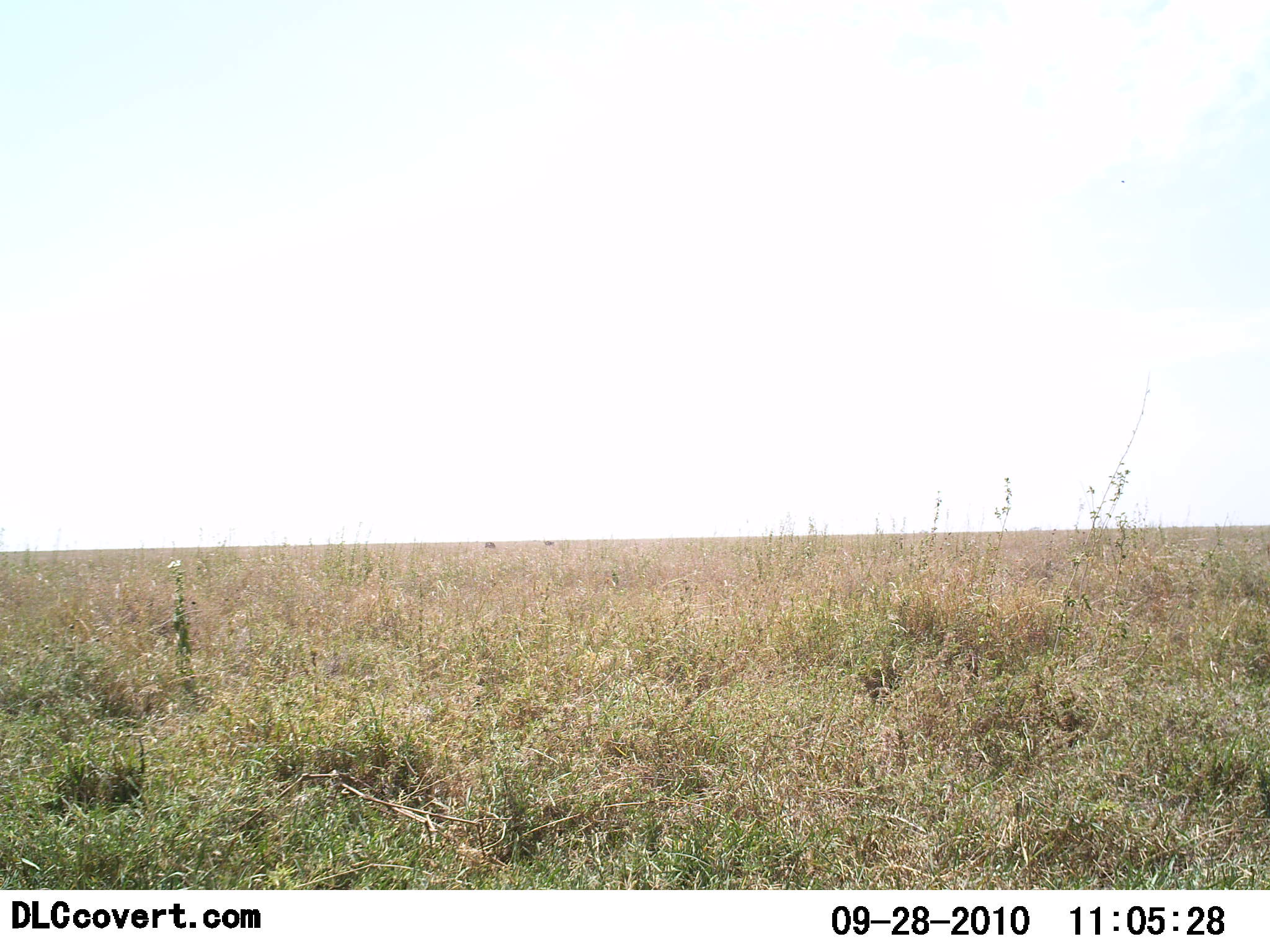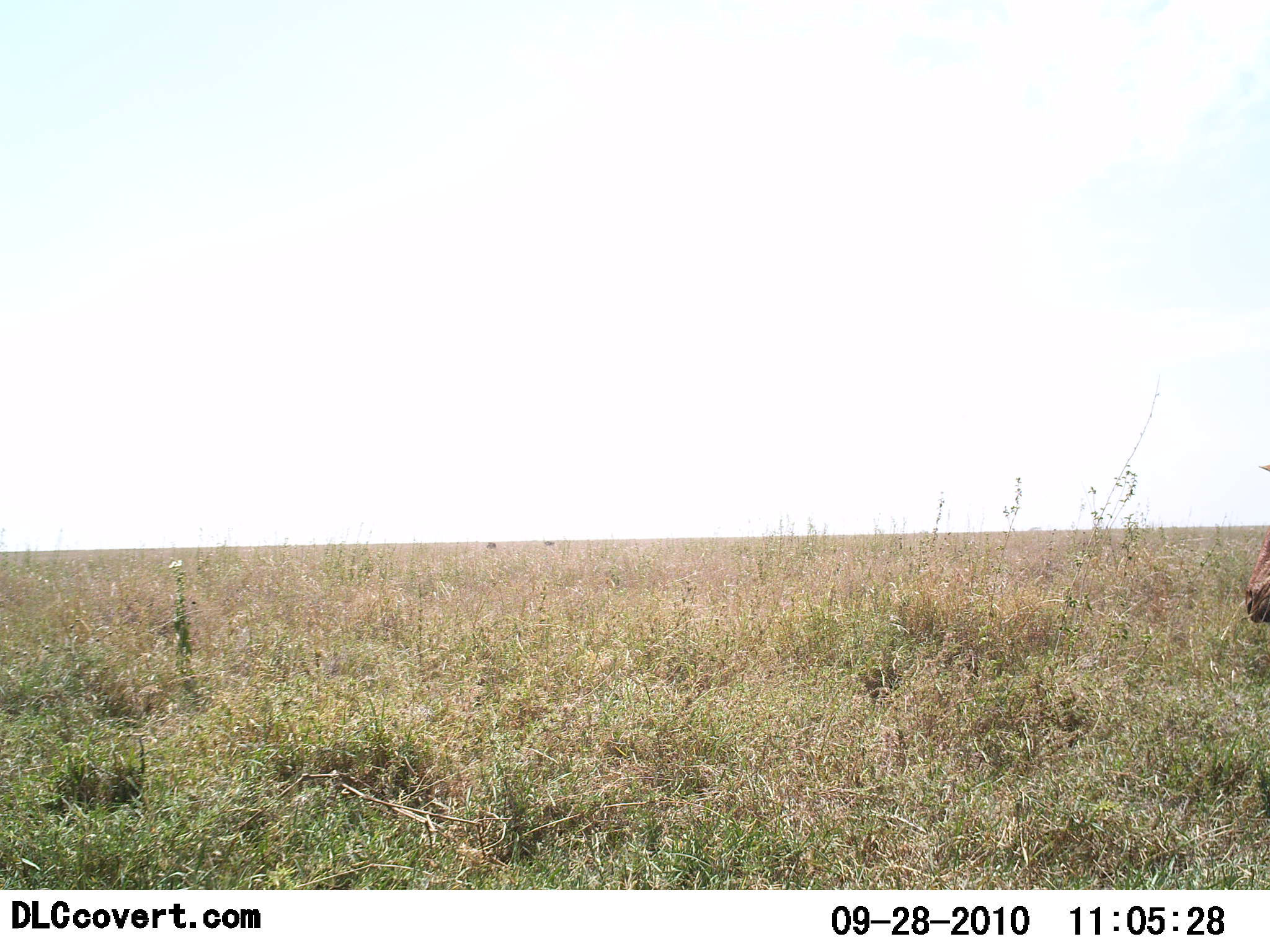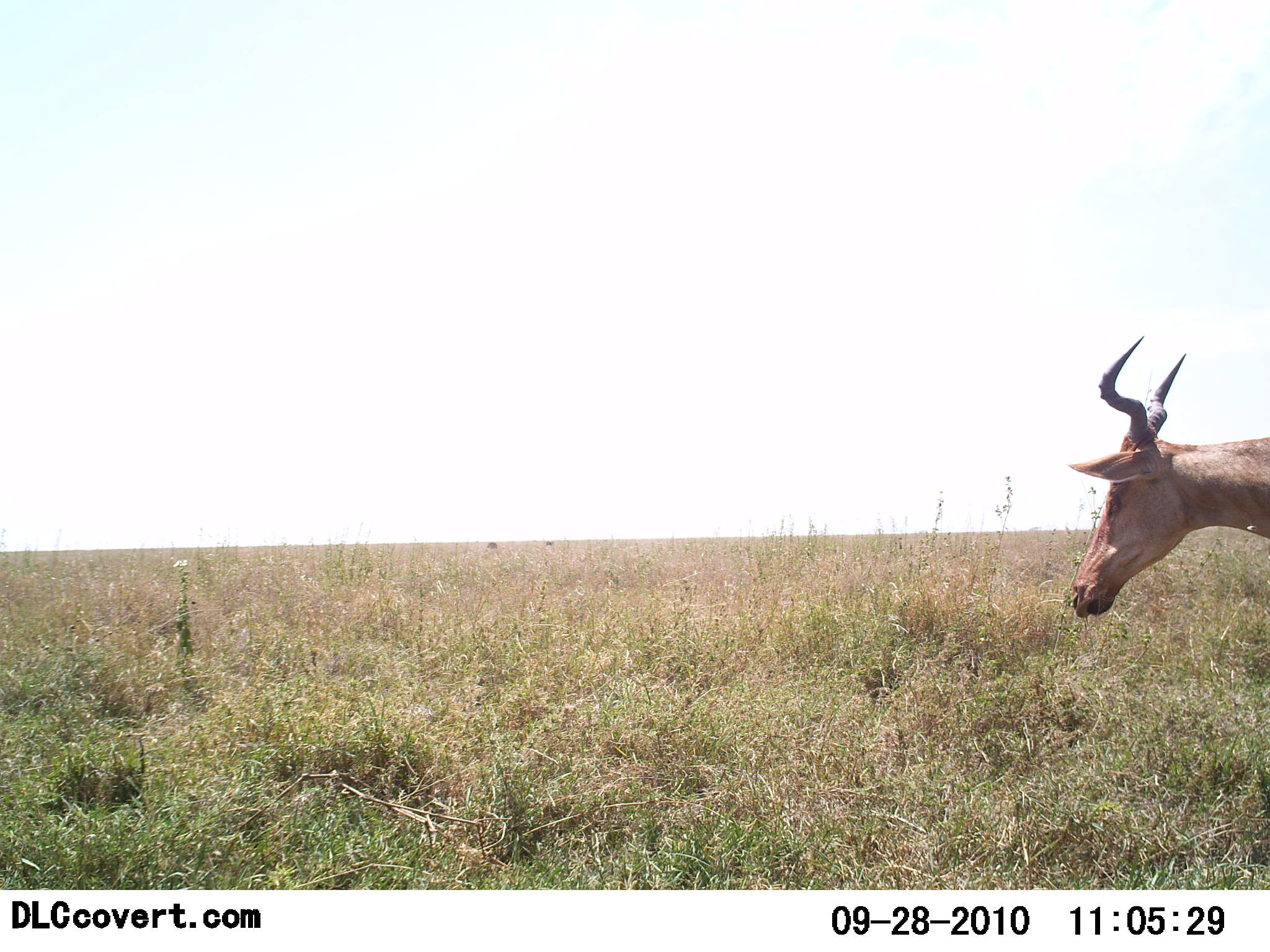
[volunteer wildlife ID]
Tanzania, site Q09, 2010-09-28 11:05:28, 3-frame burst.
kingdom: Animalia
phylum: Chordata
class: Mammalia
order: Artiodactyla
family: Bovidae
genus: Alcelaphus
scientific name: Alcelaphus buselaphus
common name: hartebeest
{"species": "hartebeest (Alcelaphus buselaphus)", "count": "1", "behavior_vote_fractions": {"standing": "13%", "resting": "0%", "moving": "87%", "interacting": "0%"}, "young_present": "0%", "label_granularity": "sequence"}